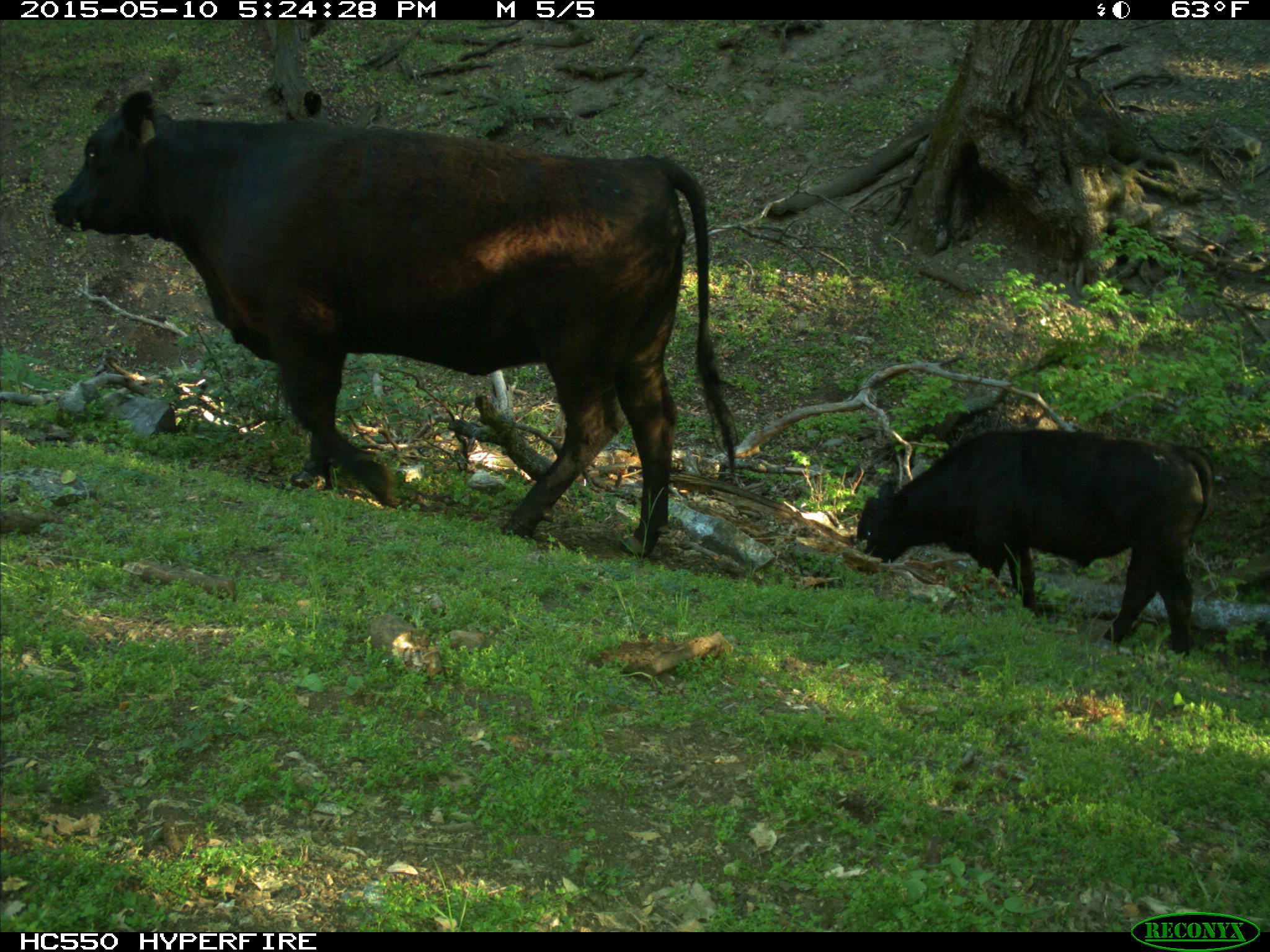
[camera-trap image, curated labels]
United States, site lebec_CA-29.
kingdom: Animalia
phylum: Chordata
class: Mammalia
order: Artiodactyla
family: Bovidae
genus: Bos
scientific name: Bos taurus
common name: domestic cow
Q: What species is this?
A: Bos taurus (domestic cow).